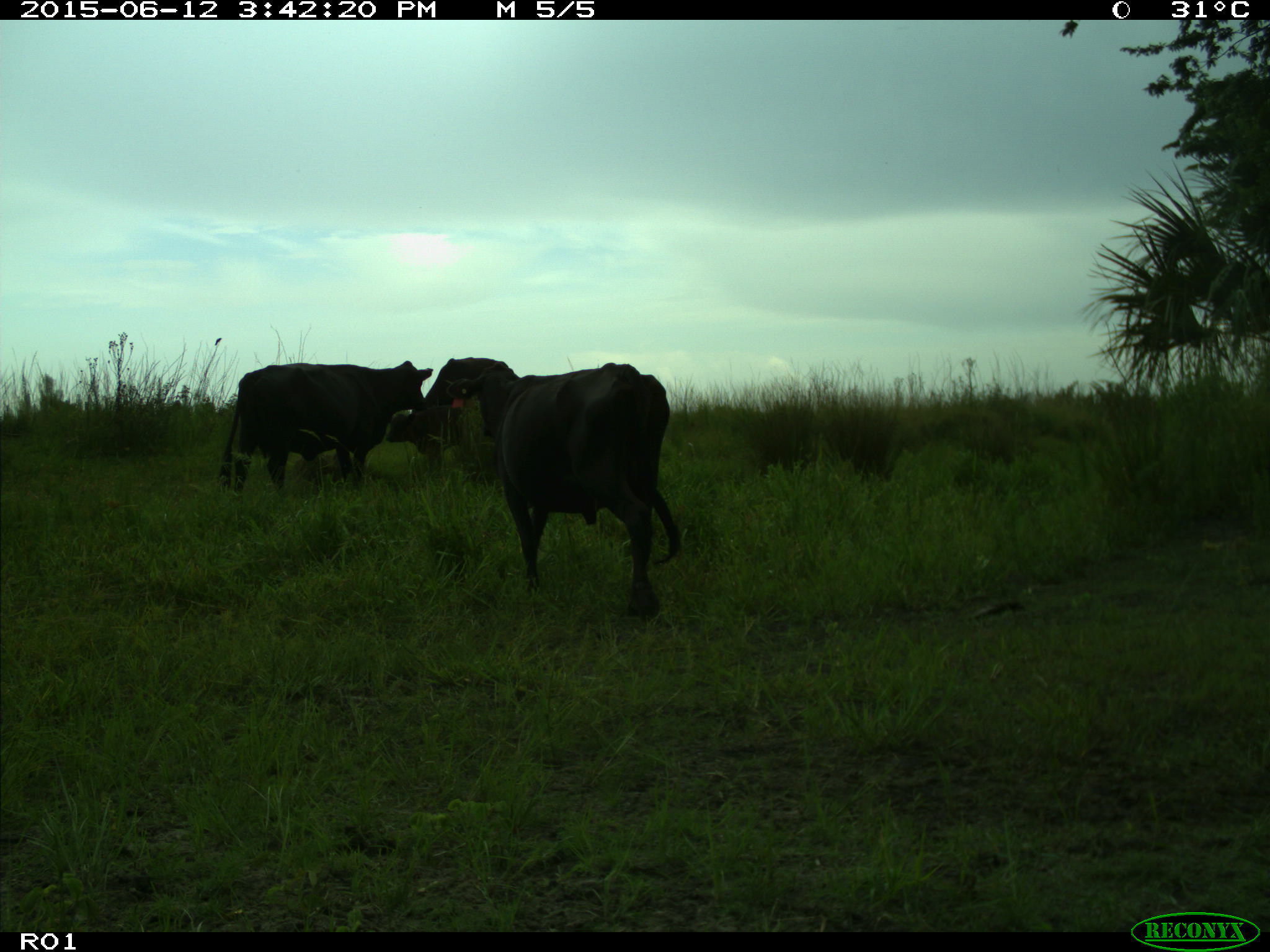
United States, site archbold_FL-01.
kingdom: Animalia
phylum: Chordata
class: Mammalia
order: Artiodactyla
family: Bovidae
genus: Bos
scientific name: Bos taurus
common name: domestic cow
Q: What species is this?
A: Bos taurus (domestic cow).